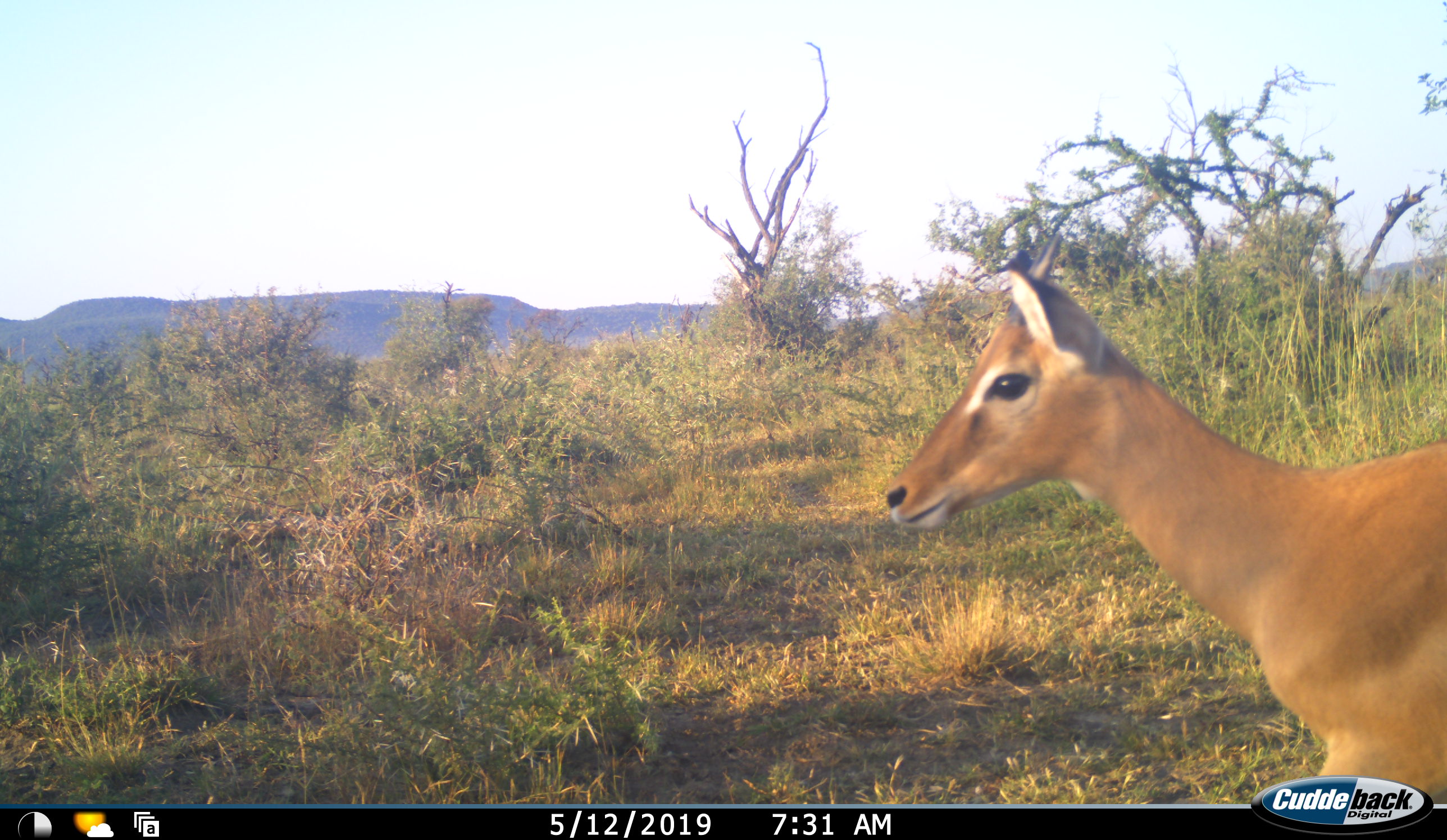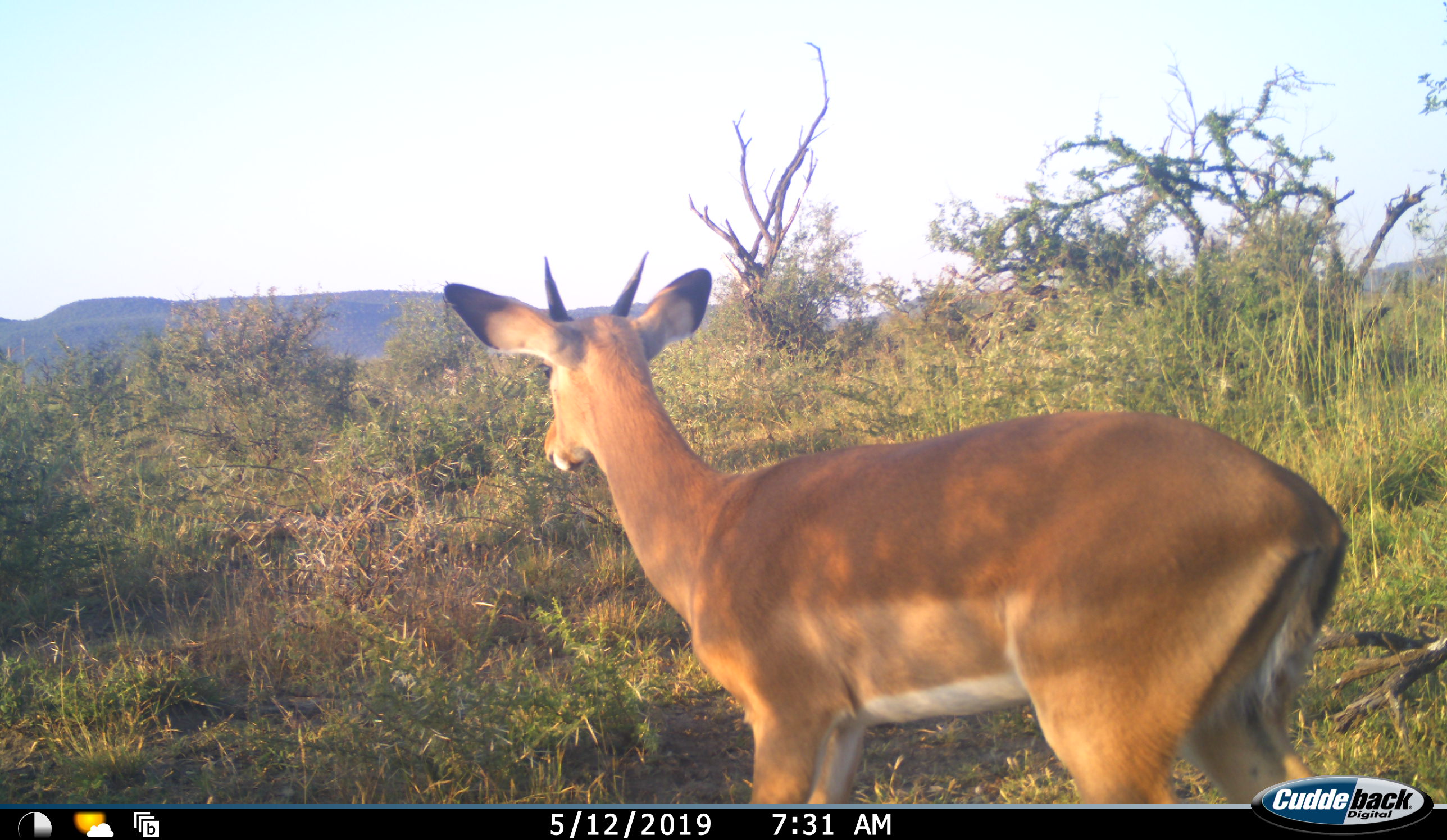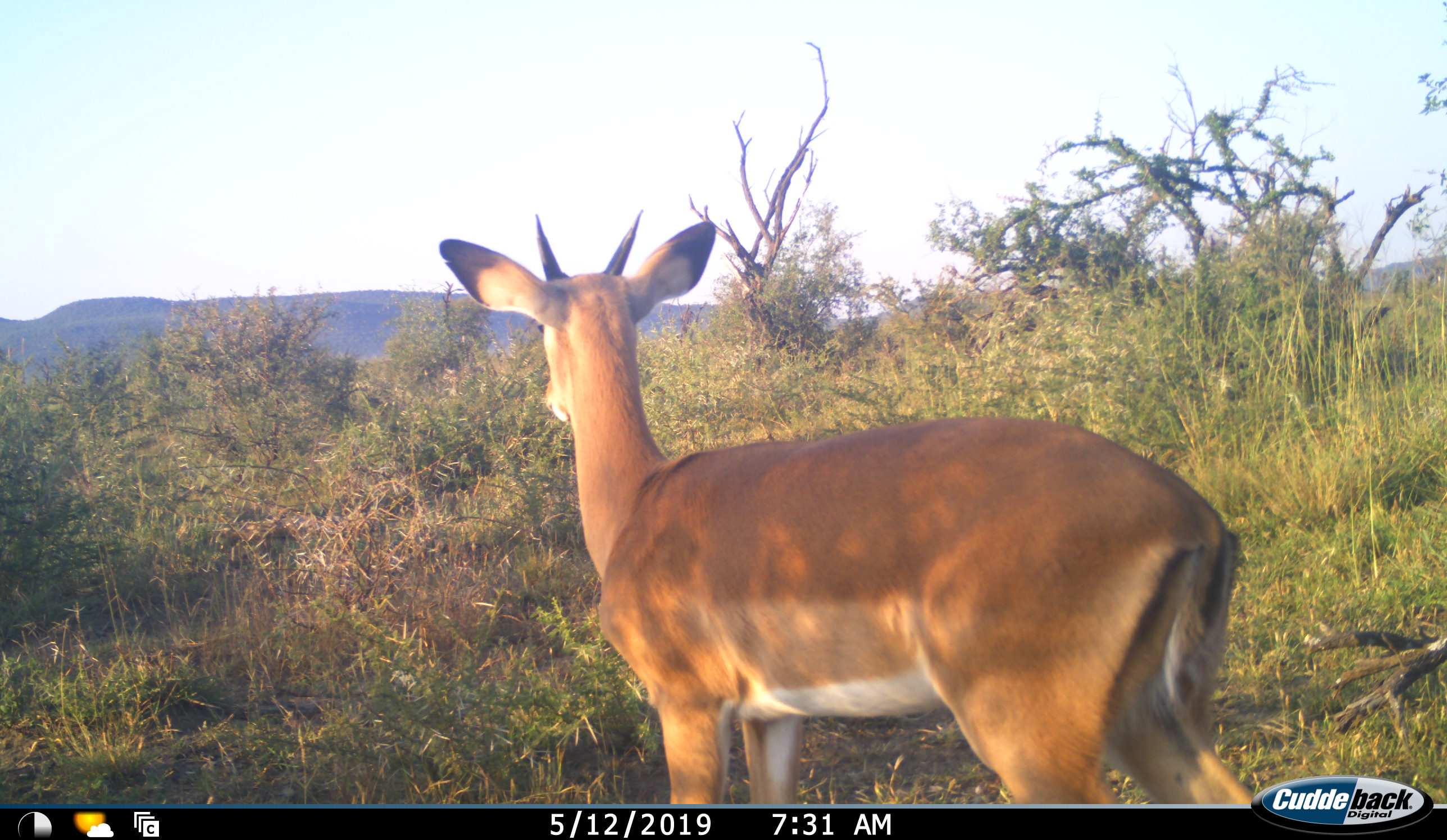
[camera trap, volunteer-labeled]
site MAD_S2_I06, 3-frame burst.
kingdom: Animalia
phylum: Chordata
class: Mammalia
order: Artiodactyla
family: Bovidae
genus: Aepyceros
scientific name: Aepyceros melampus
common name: impala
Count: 1.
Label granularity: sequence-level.